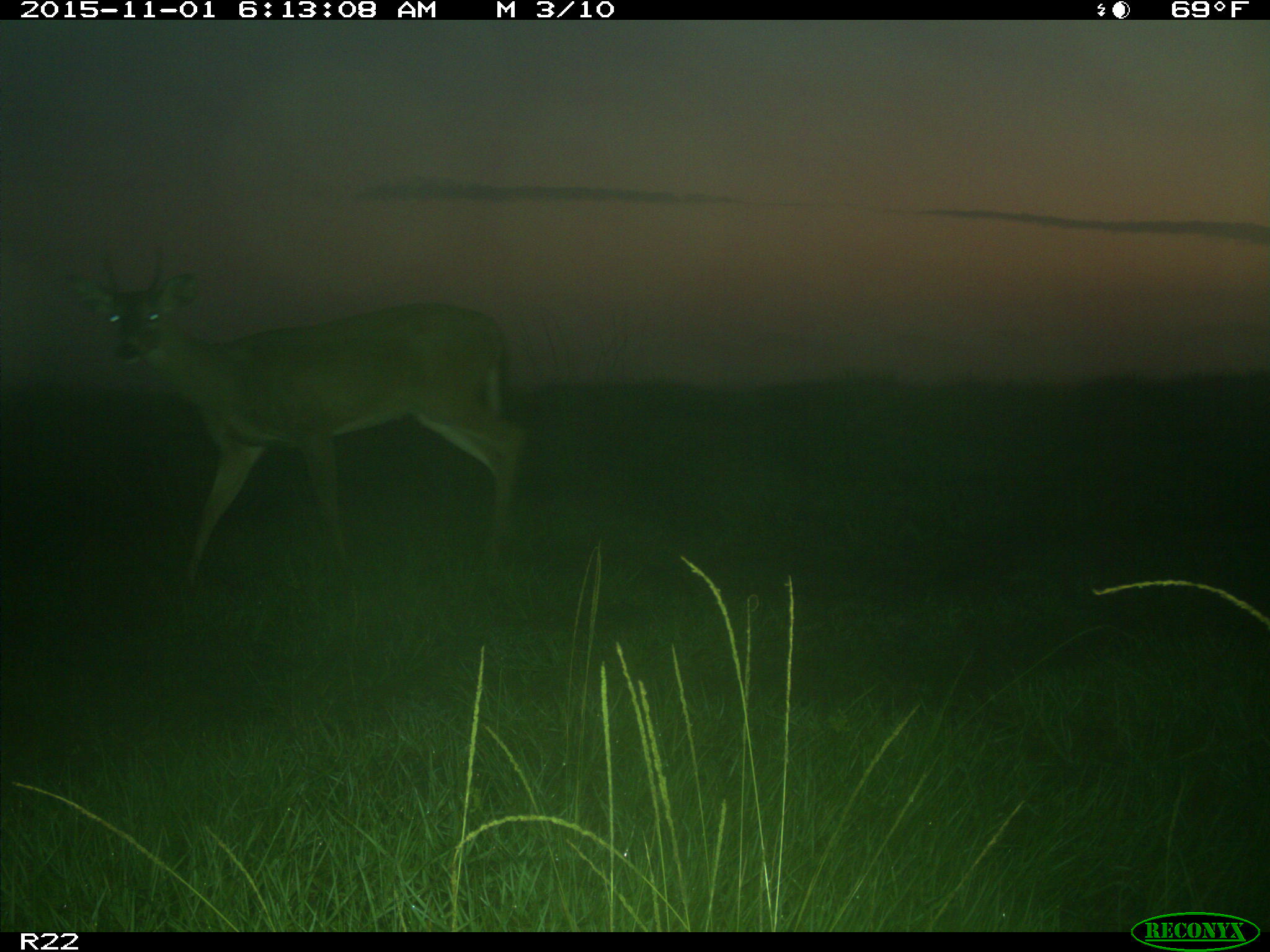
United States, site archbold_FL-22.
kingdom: Animalia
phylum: Chordata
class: Mammalia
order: Artiodactyla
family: Cervidae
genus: Odocoileus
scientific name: Odocoileus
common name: deer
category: unidentified deer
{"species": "unidentified deer (deer) (Odocoileus)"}